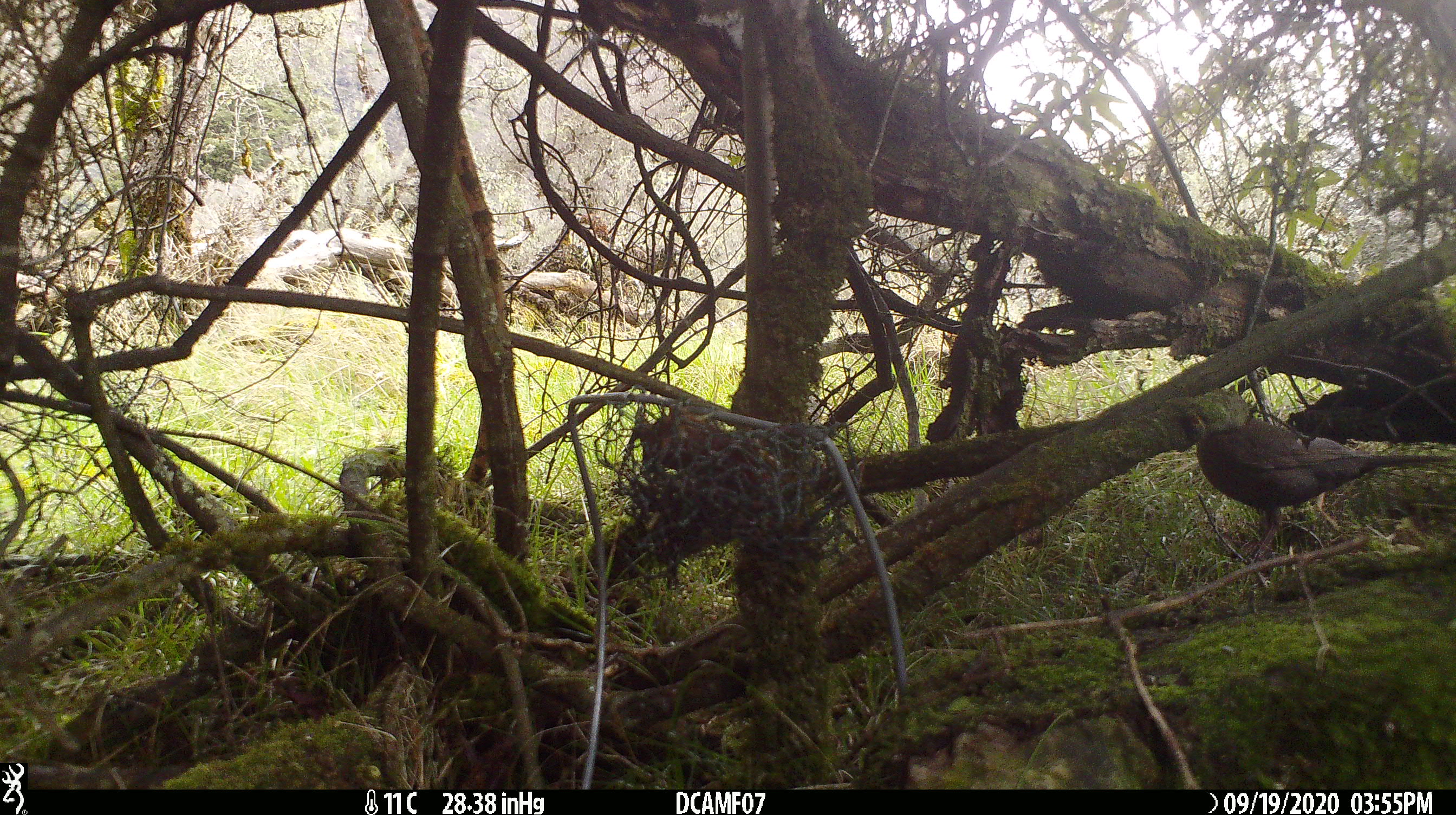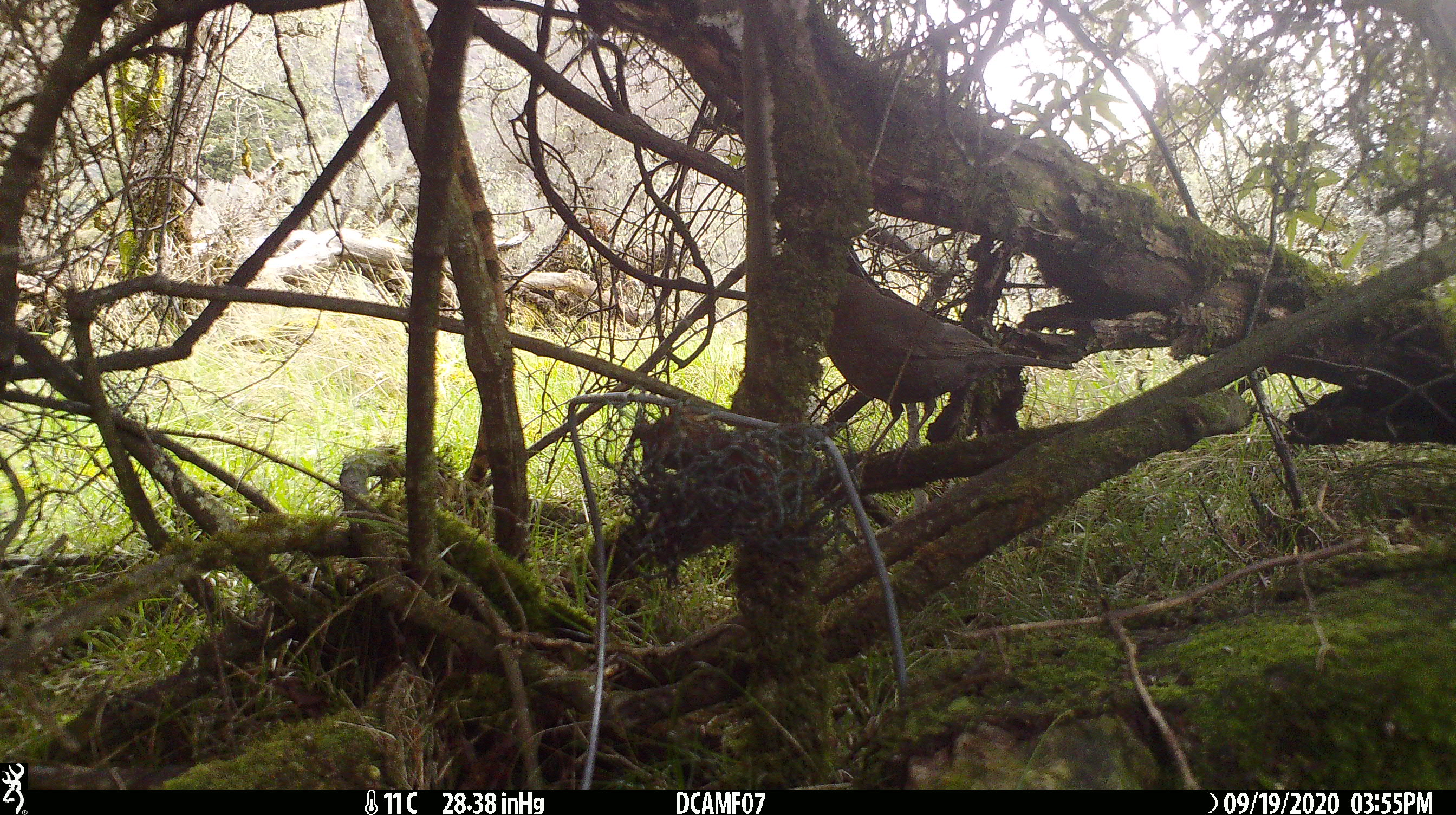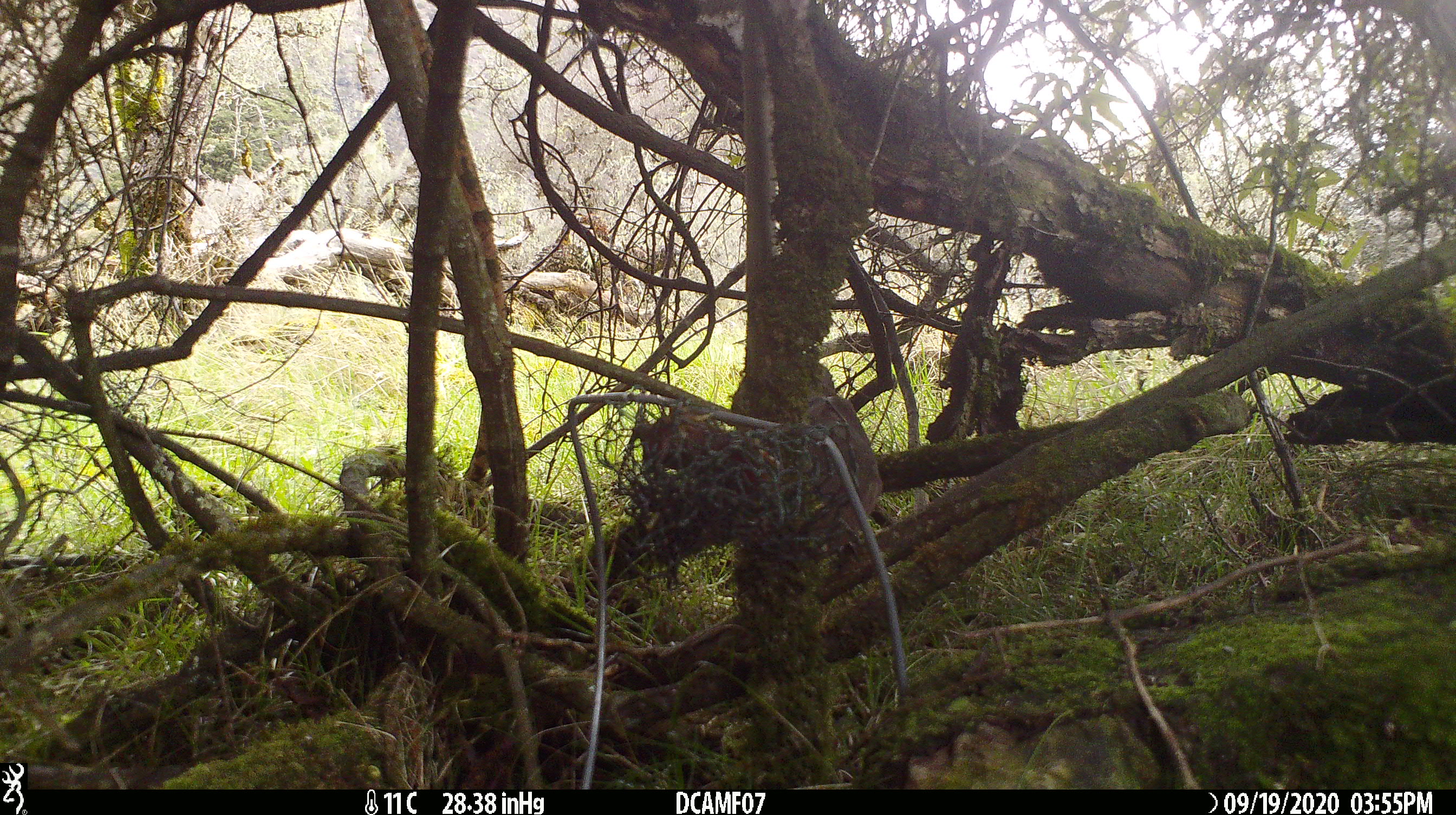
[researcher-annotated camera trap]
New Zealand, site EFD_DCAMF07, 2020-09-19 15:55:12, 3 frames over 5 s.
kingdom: Animalia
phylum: Chordata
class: Aves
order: Passeriformes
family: Turdidae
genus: Turdus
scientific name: Turdus merula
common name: eurasian blackbird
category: blackbird